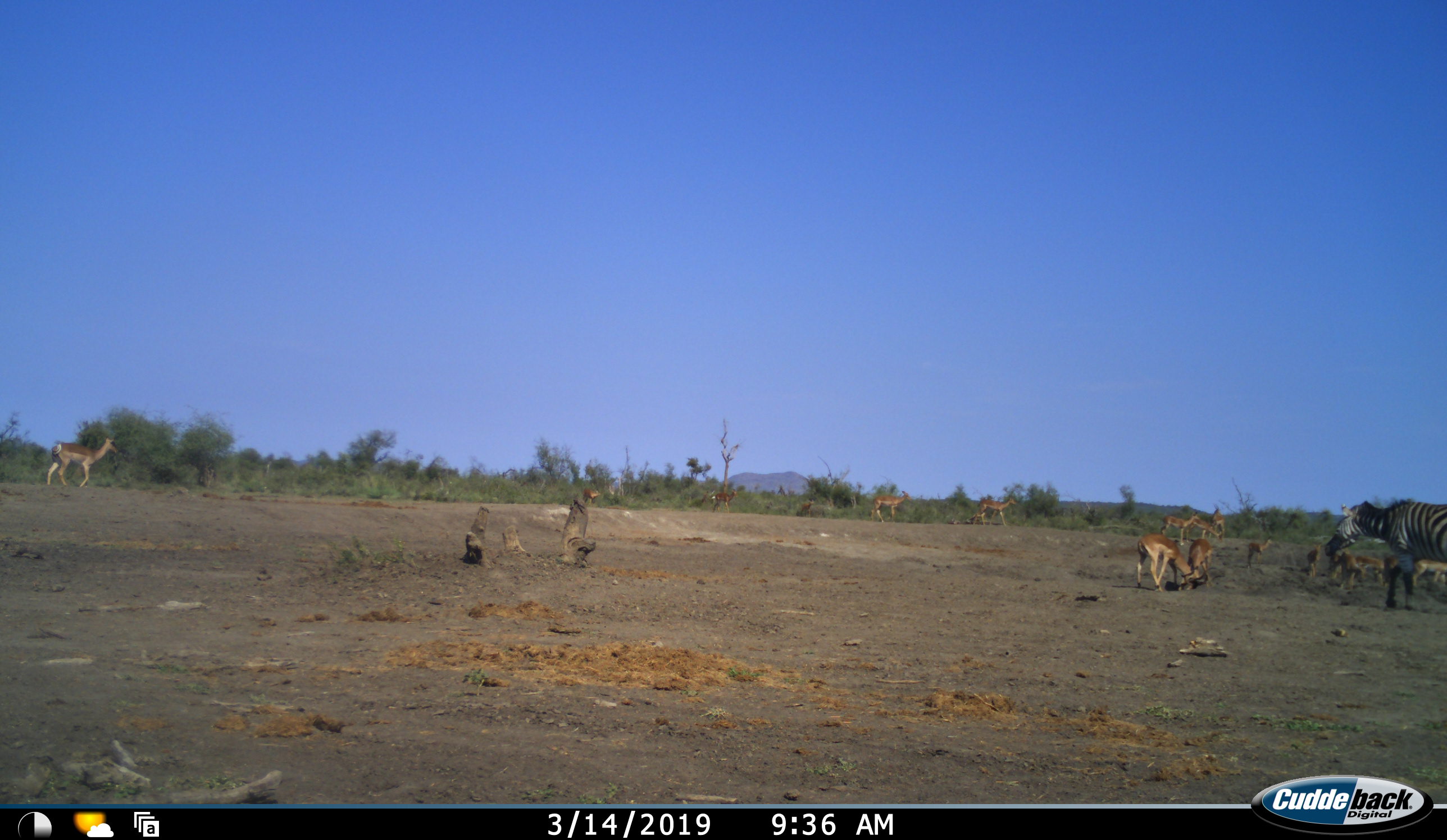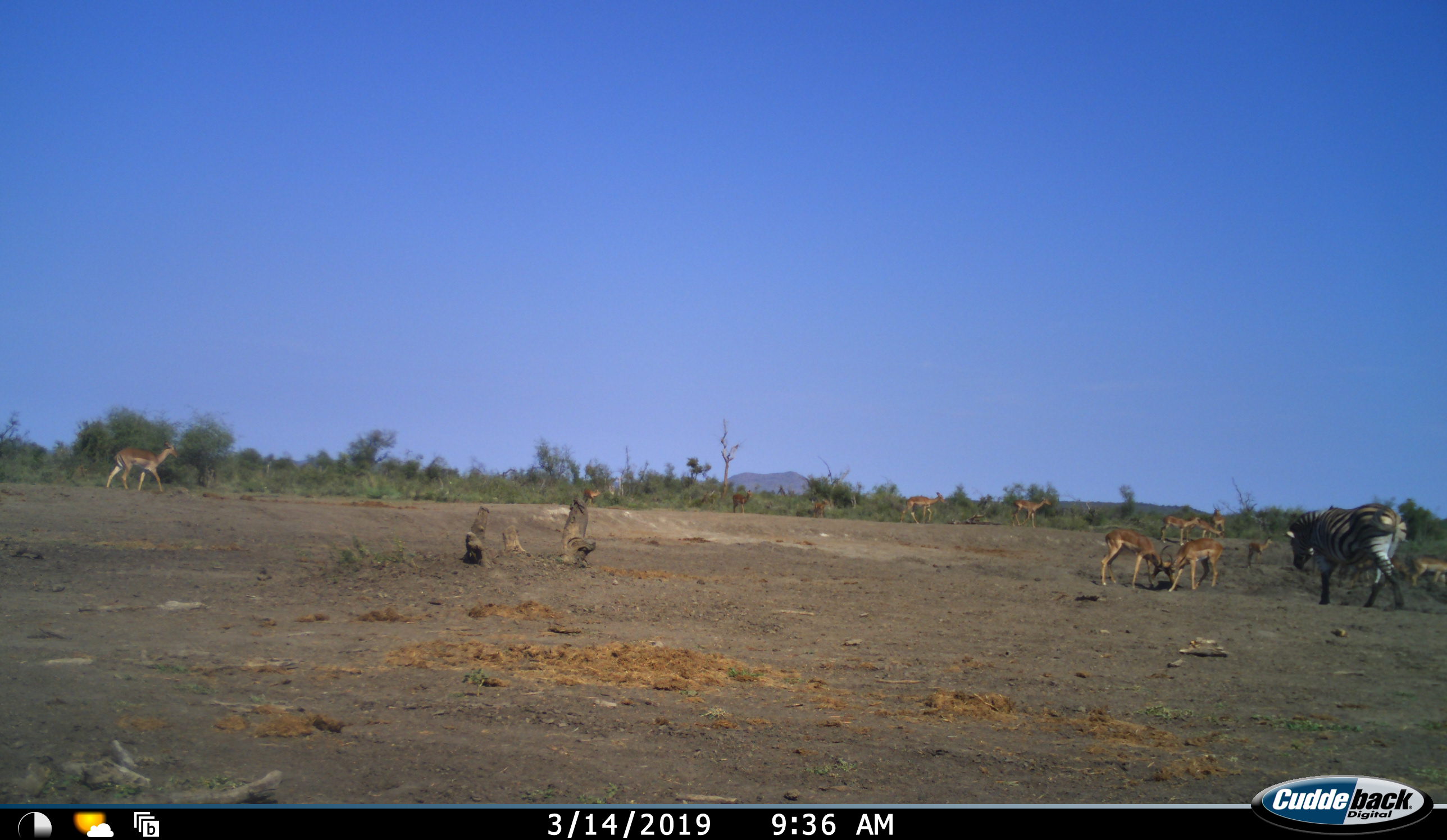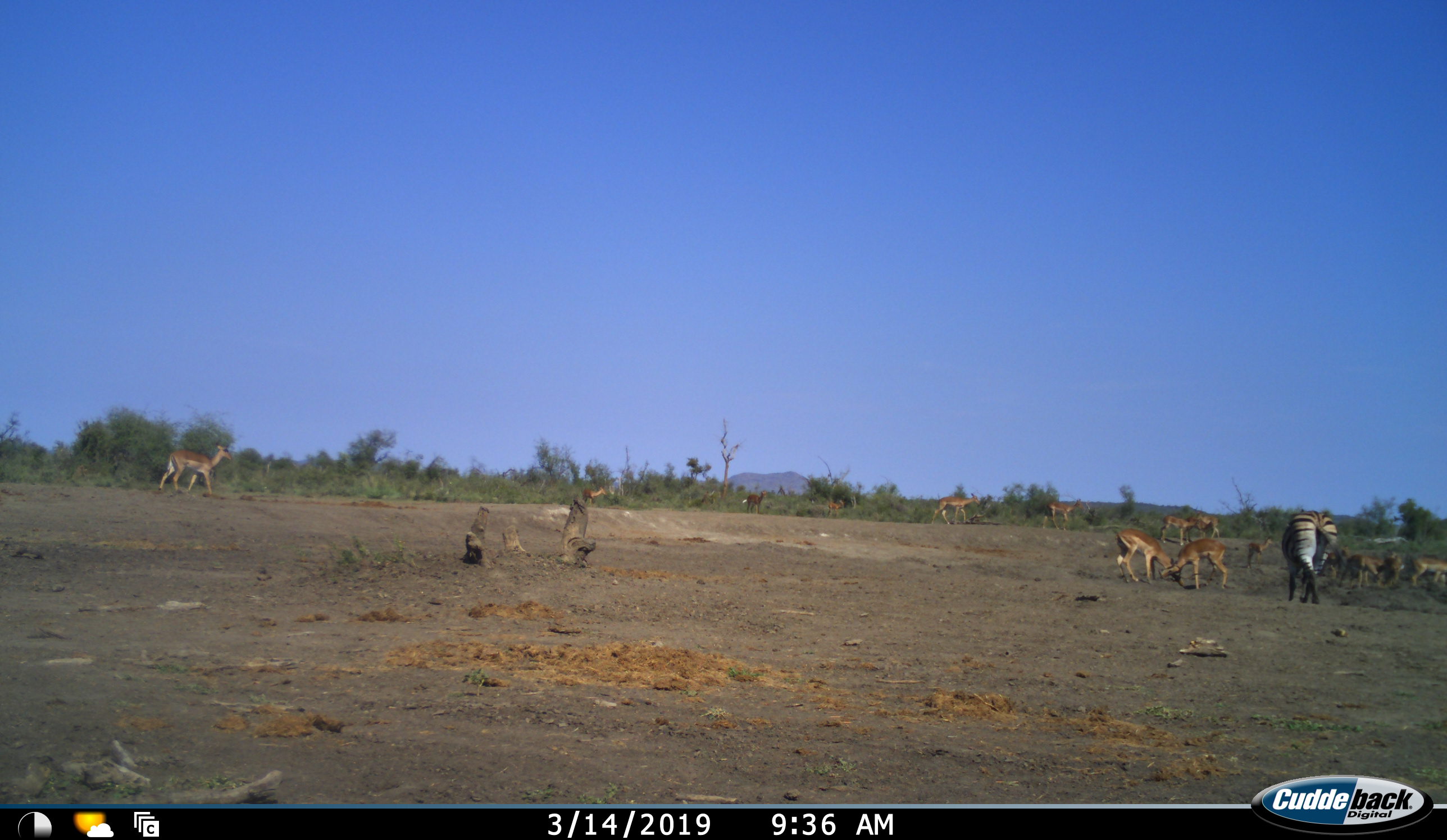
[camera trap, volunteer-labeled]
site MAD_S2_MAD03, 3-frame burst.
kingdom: Animalia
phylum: Chordata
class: Mammalia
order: Artiodactyla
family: Bovidae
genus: Aepyceros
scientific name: Aepyceros melampus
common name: impala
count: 11-50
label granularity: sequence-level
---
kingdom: Animalia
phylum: Chordata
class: Mammalia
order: Perissodactyla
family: Equidae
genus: Equus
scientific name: Equus quagga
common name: plains zebra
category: zebraplains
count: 1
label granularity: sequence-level